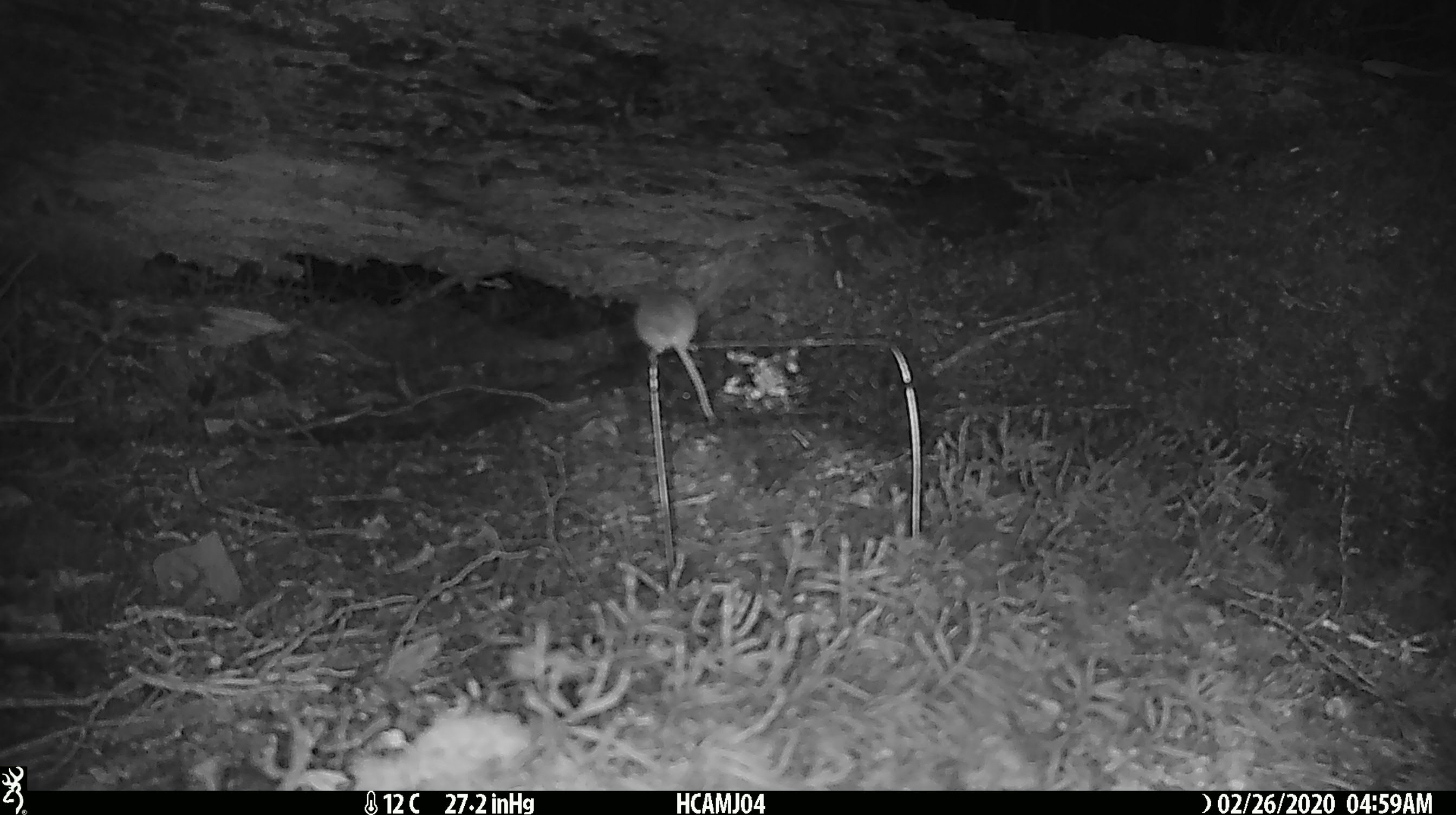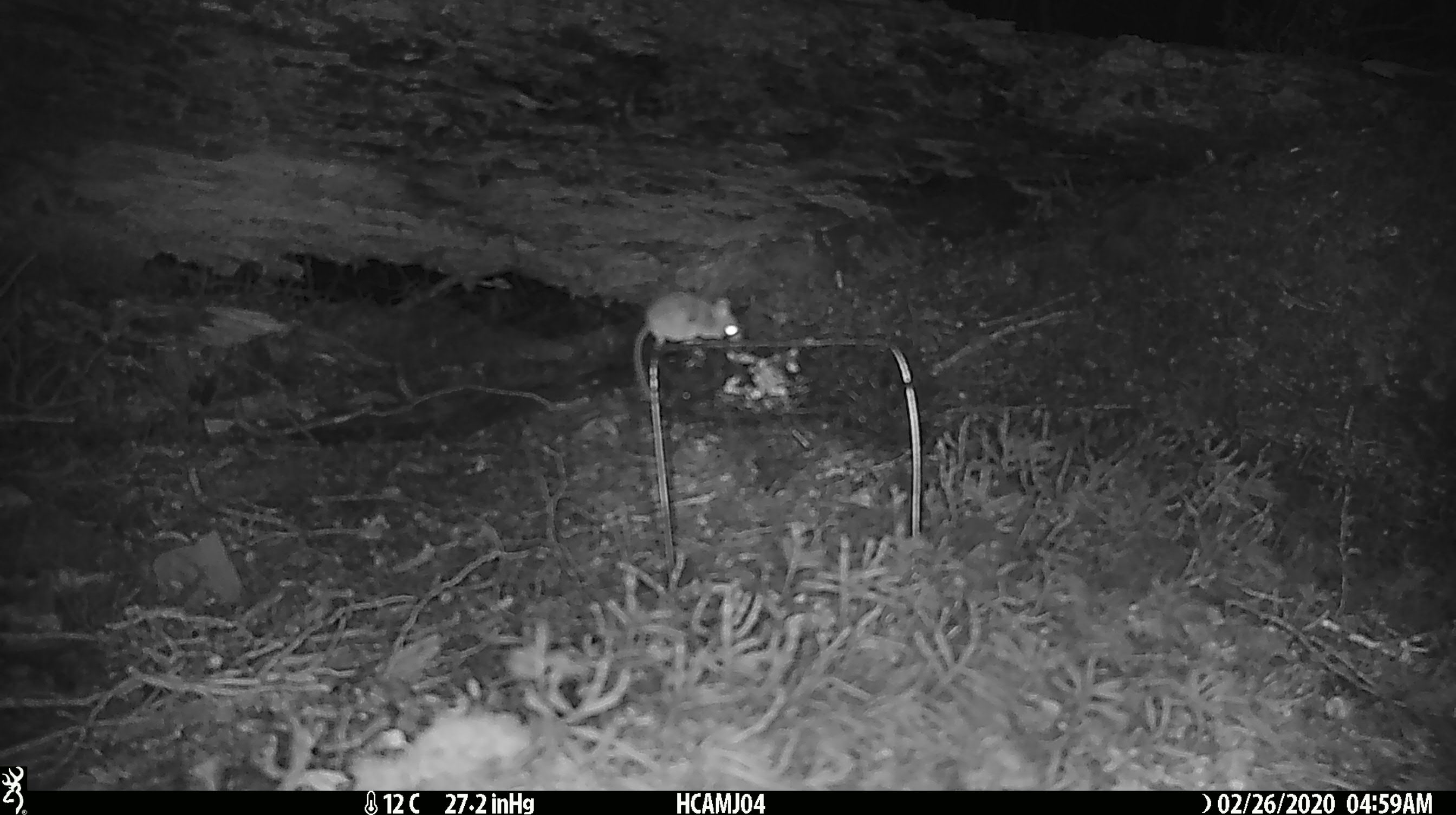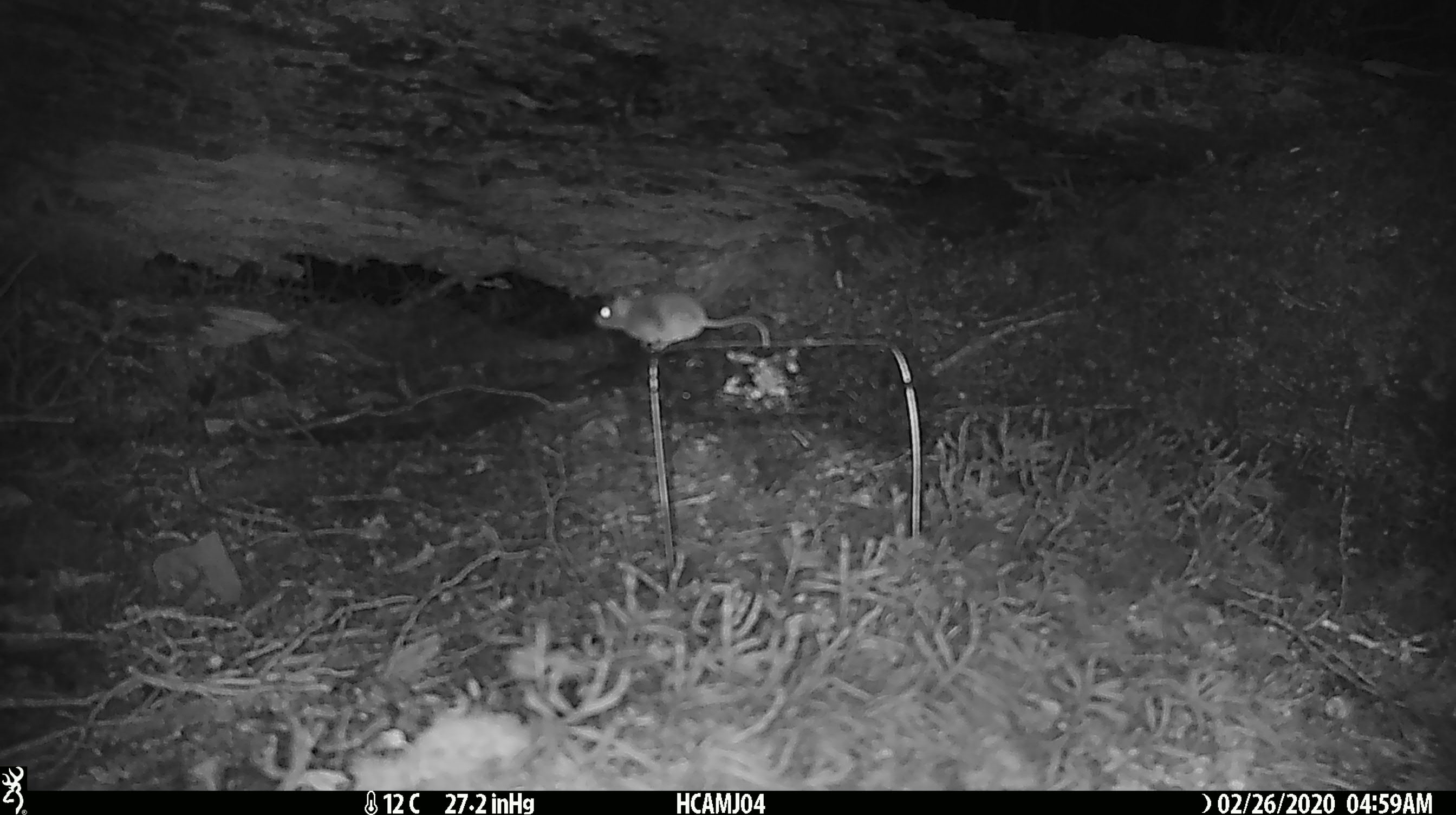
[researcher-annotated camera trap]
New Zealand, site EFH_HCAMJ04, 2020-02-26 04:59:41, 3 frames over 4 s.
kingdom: Animalia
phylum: Chordata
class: Mammalia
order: Rodentia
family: Muridae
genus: Mus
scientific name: Mus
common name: mouse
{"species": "mouse (Mus)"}